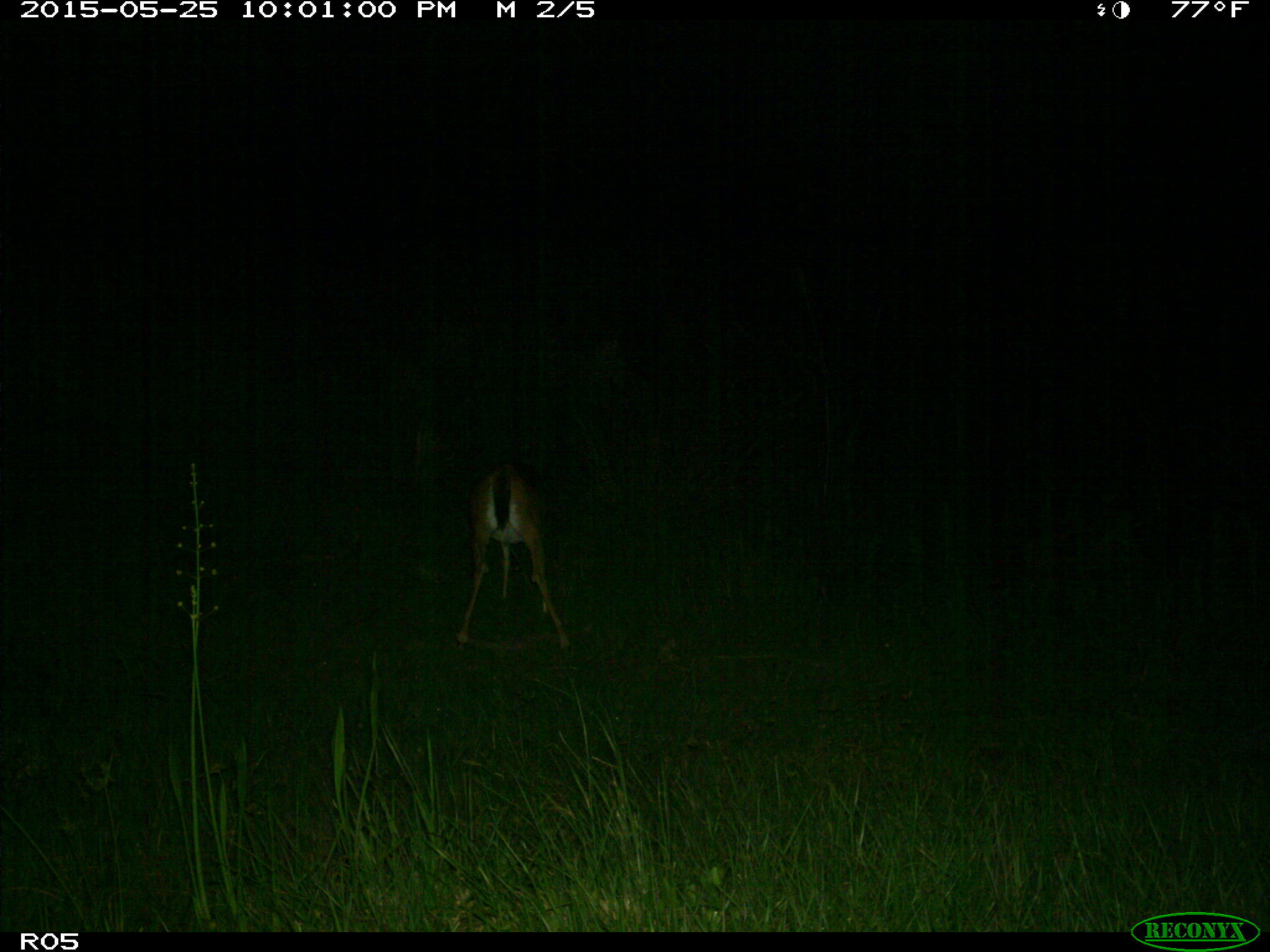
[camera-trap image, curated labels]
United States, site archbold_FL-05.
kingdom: Animalia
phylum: Chordata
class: Mammalia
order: Artiodactyla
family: Cervidae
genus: Odocoileus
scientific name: Odocoileus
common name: deer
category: unidentified deer